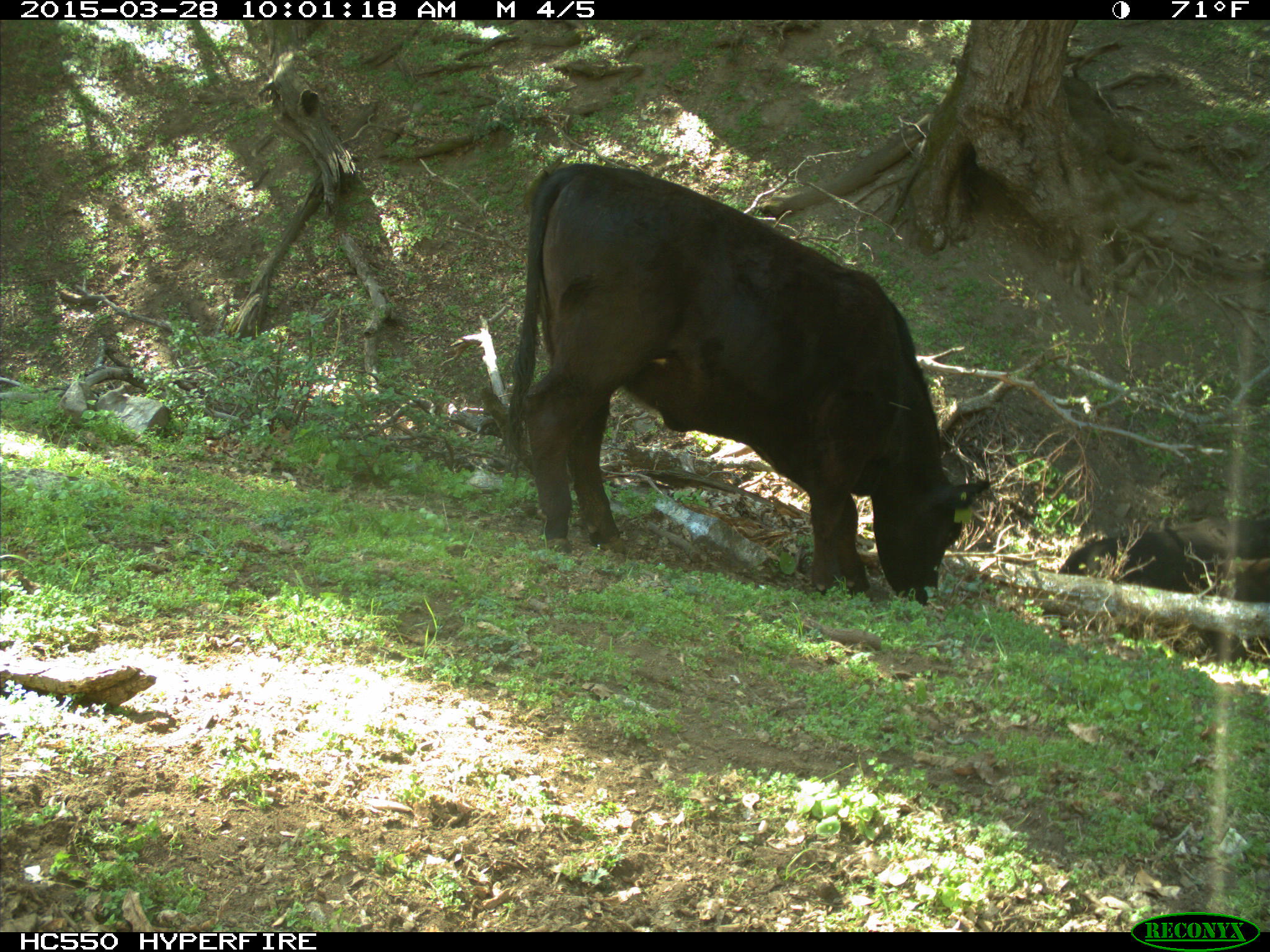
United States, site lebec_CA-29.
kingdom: Animalia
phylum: Chordata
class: Mammalia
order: Artiodactyla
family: Bovidae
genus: Bos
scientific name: Bos taurus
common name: domestic cow